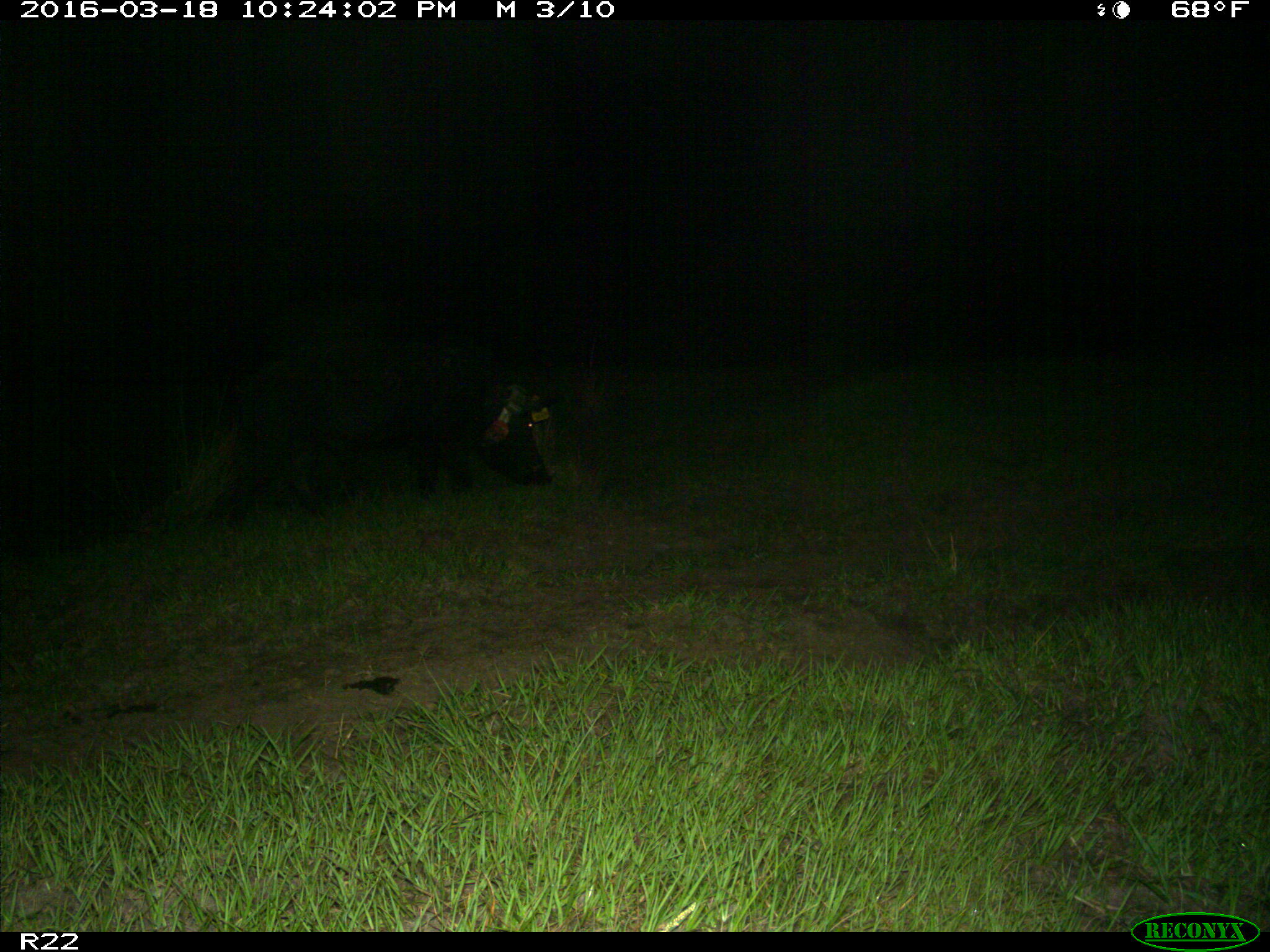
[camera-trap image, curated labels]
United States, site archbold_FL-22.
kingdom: Animalia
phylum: Chordata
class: Mammalia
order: Artiodactyla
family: Suidae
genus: Sus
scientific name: Sus scrofa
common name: wild boar